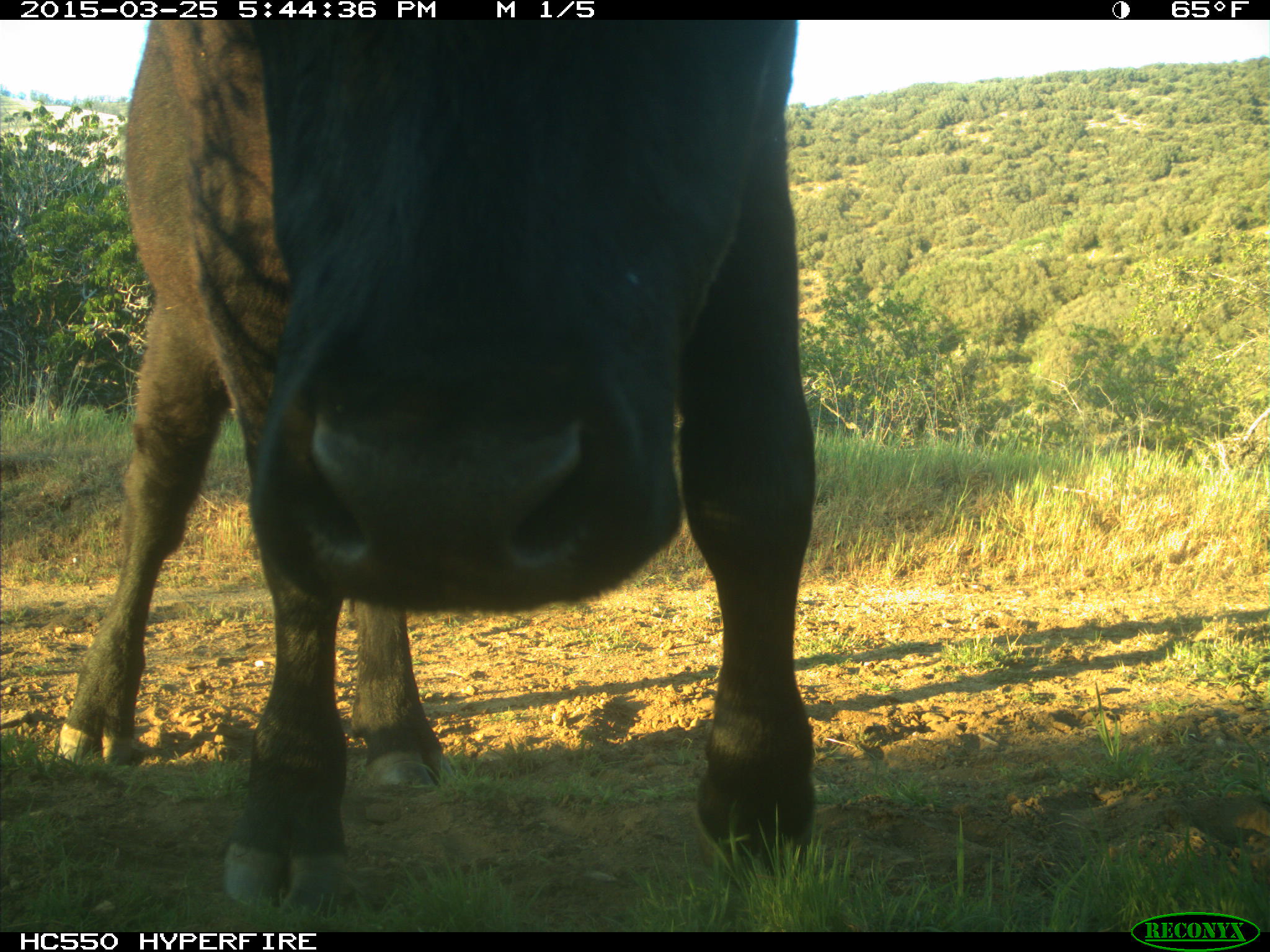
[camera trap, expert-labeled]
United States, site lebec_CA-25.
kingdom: Animalia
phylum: Chordata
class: Mammalia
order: Artiodactyla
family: Bovidae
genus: Bos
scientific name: Bos taurus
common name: domestic cow